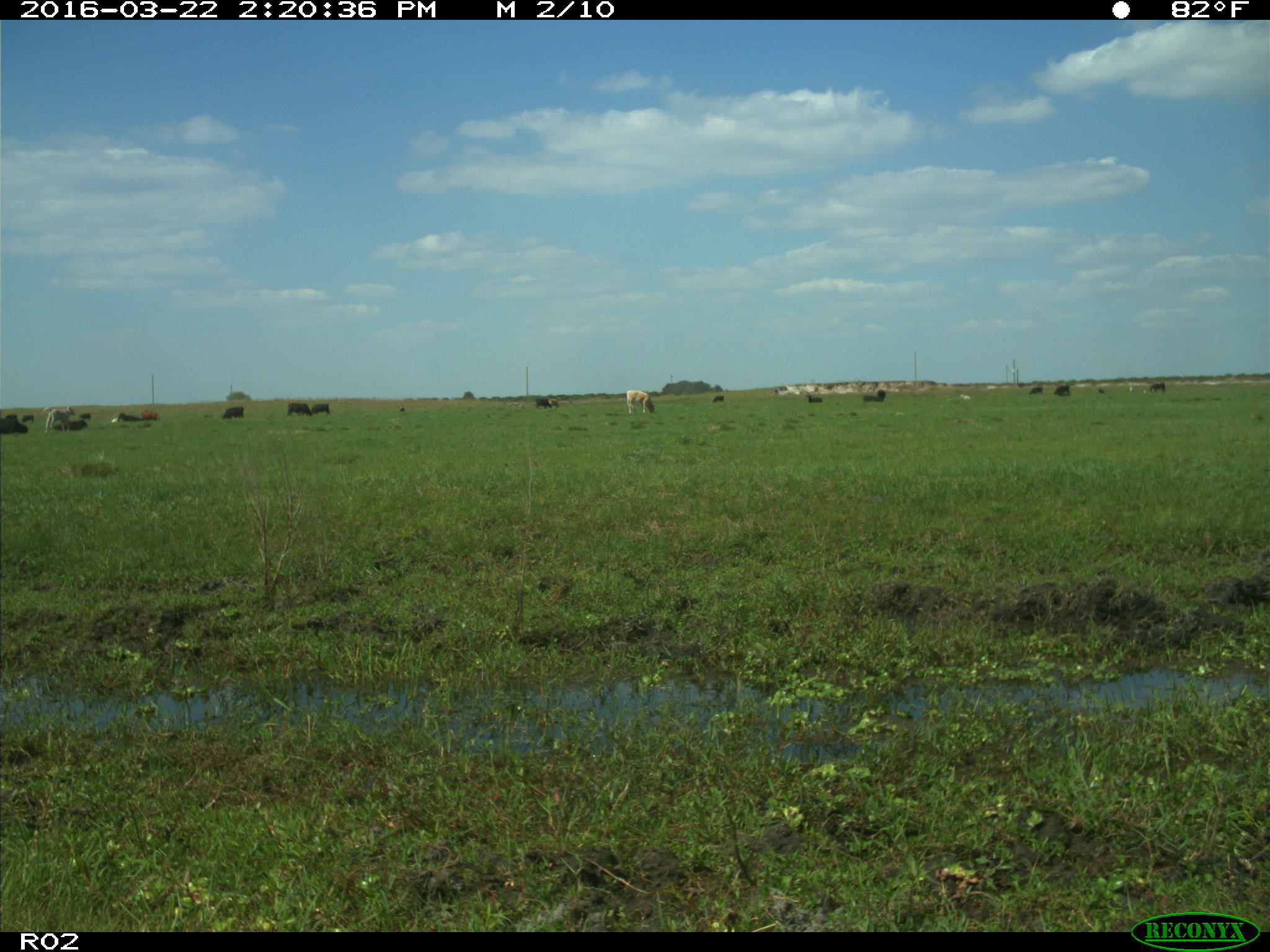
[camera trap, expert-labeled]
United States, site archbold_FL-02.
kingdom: Animalia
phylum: Chordata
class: Mammalia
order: Artiodactyla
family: Bovidae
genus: Bos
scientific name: Bos taurus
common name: domestic cow